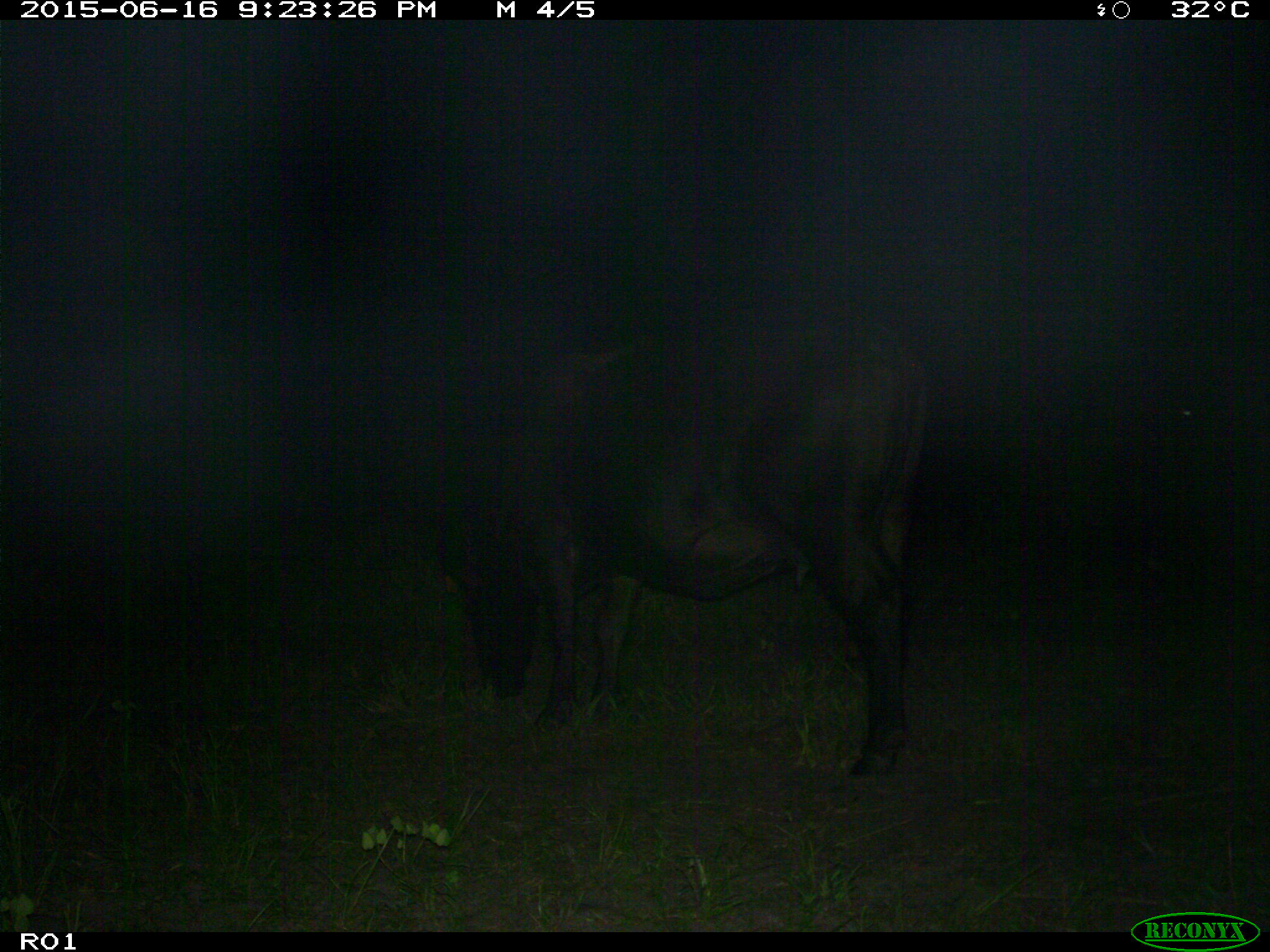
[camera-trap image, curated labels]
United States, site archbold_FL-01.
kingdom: Animalia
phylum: Chordata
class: Mammalia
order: Artiodactyla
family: Bovidae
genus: Bos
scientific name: Bos taurus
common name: domestic cow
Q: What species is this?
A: Bos taurus (domestic cow).